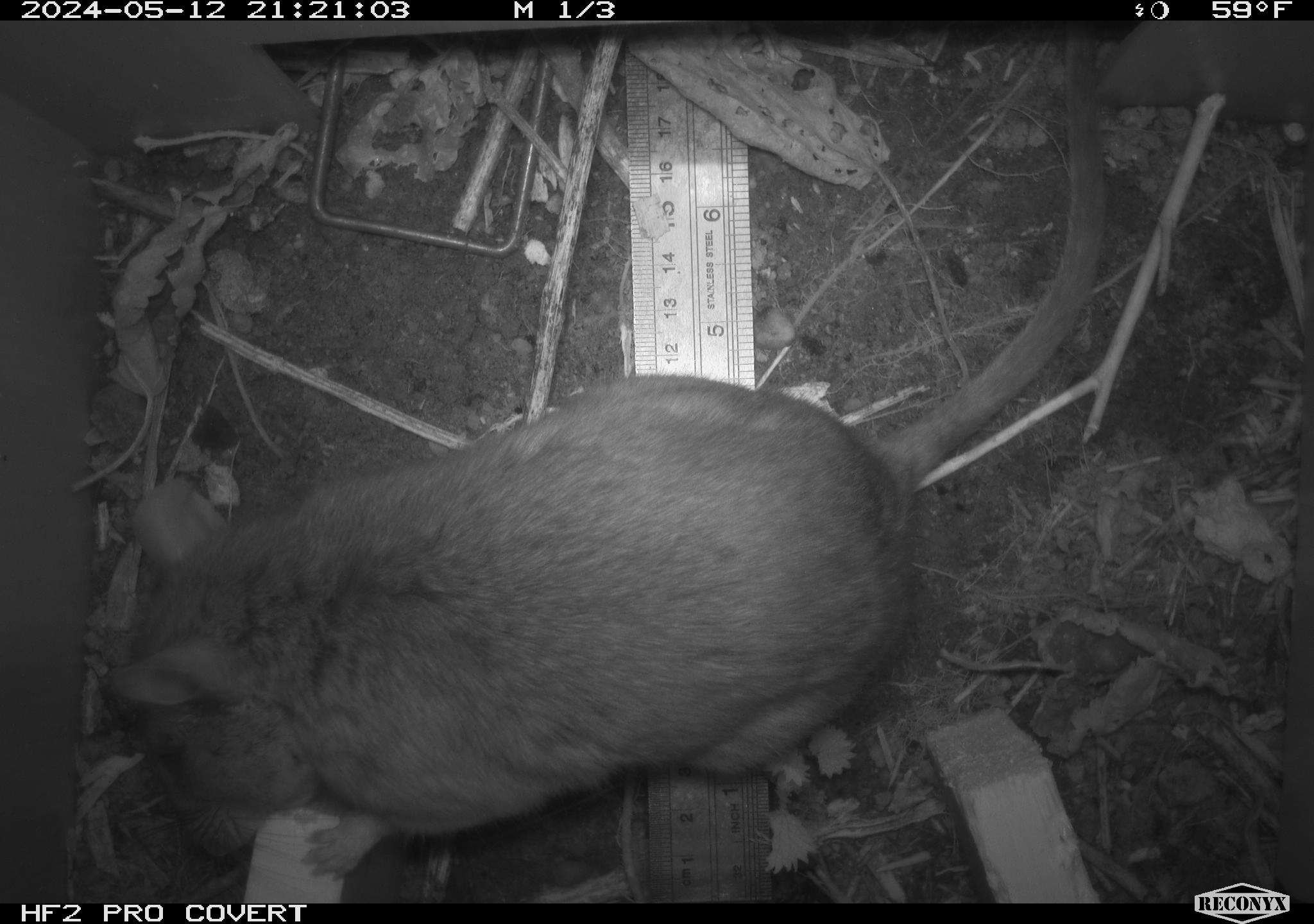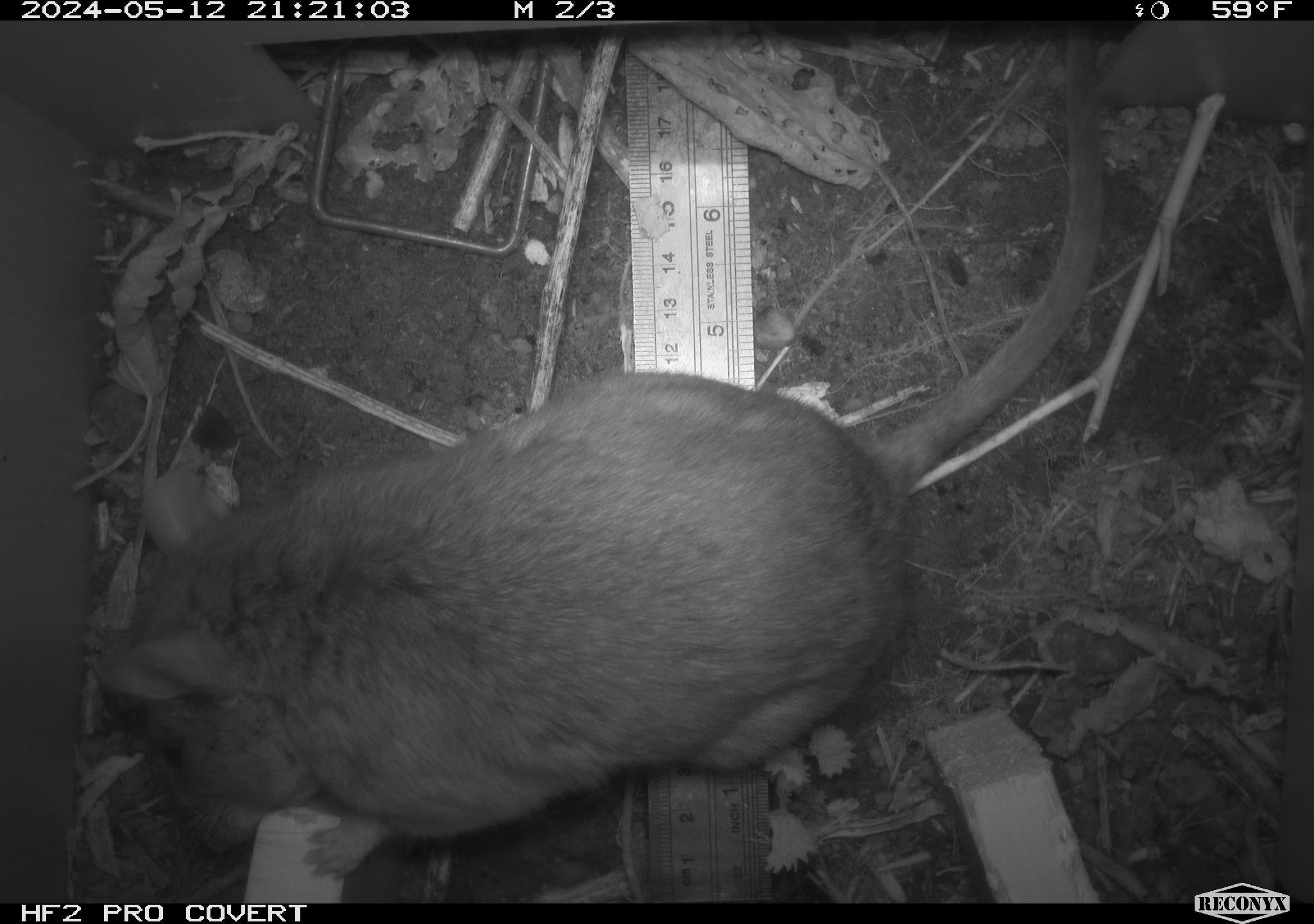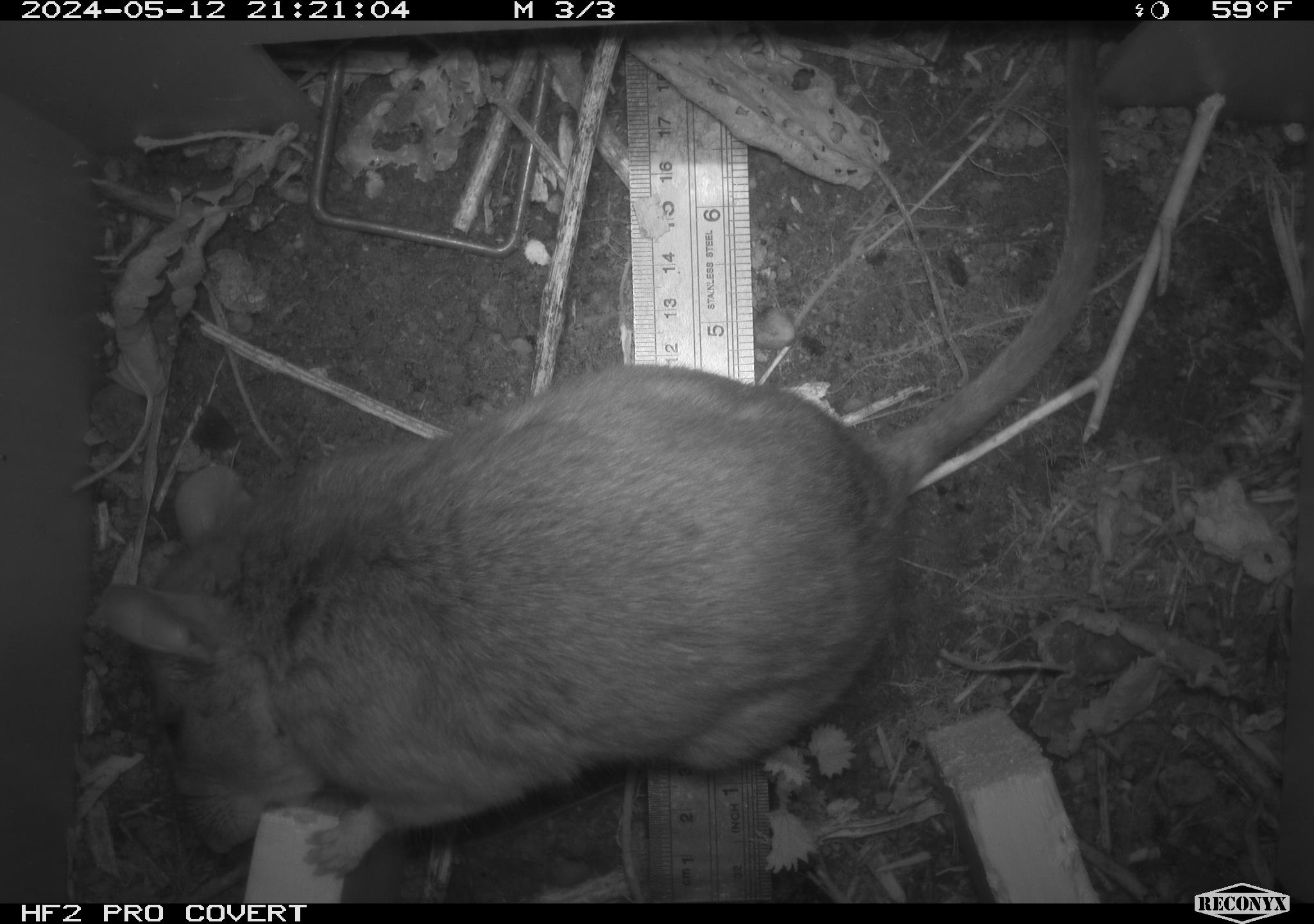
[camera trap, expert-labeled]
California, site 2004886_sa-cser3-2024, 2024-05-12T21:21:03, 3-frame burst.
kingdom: Animalia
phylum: Chordata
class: Mammalia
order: Rodentia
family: Muridae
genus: Rattus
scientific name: Rattus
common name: rat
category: rattus species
Rattus species (rat) (Rattus).